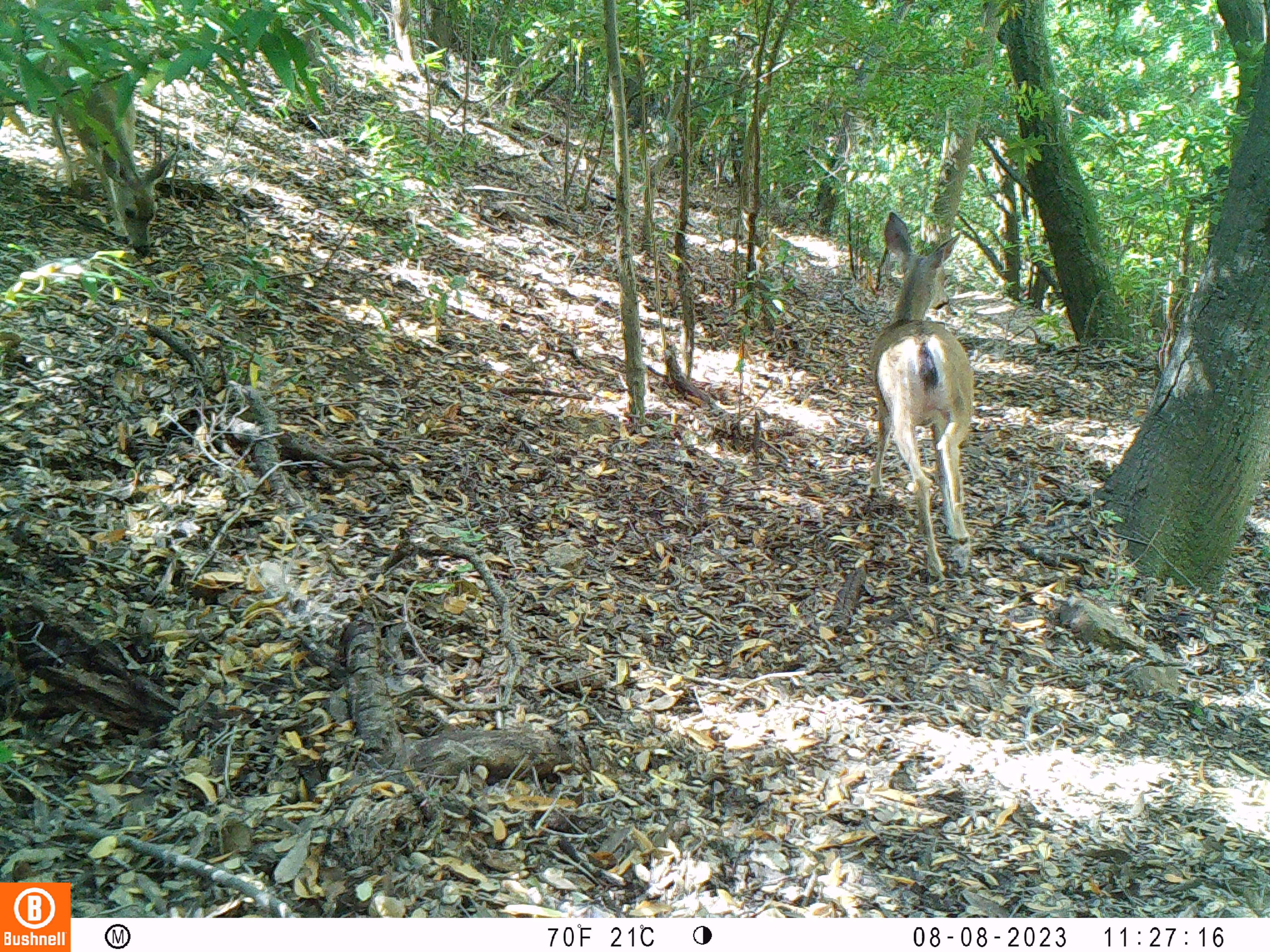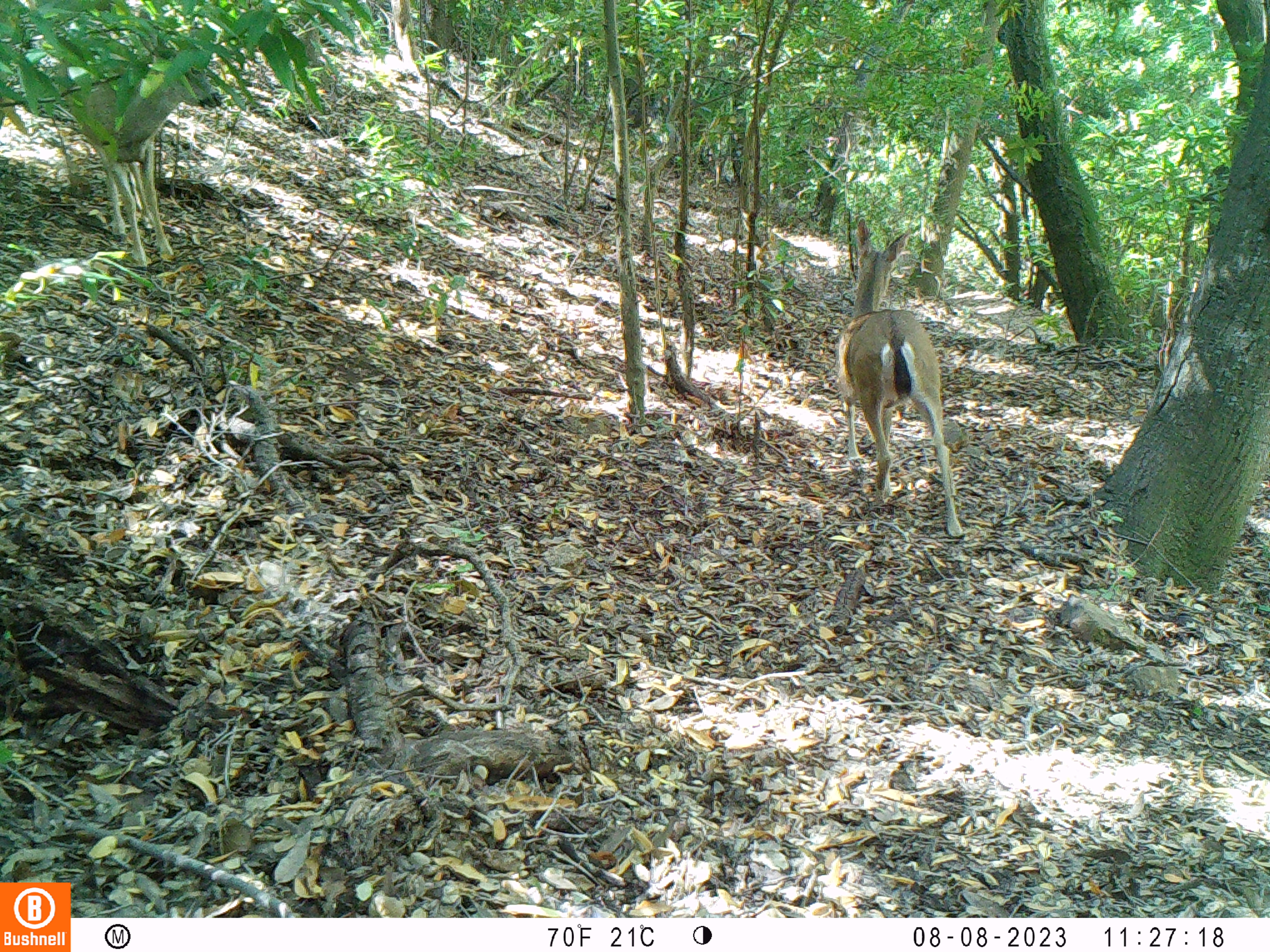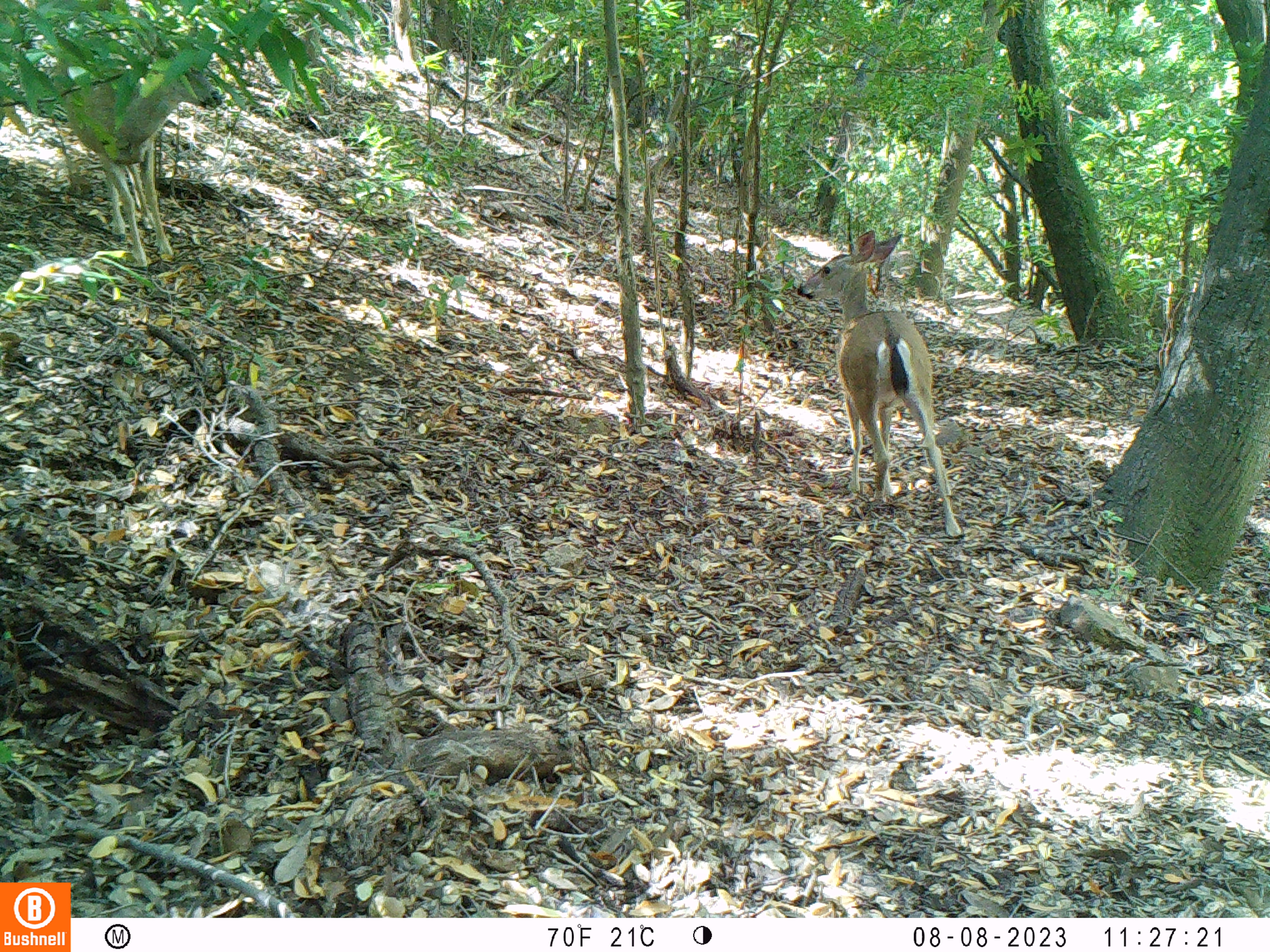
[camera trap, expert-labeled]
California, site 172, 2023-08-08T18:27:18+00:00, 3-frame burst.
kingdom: Animalia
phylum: Chordata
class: Mammalia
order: Artiodactyla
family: Cervidae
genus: Odocoileus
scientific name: Odocoileus hemionus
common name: mule deer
Mule deer (Odocoileus hemionus).